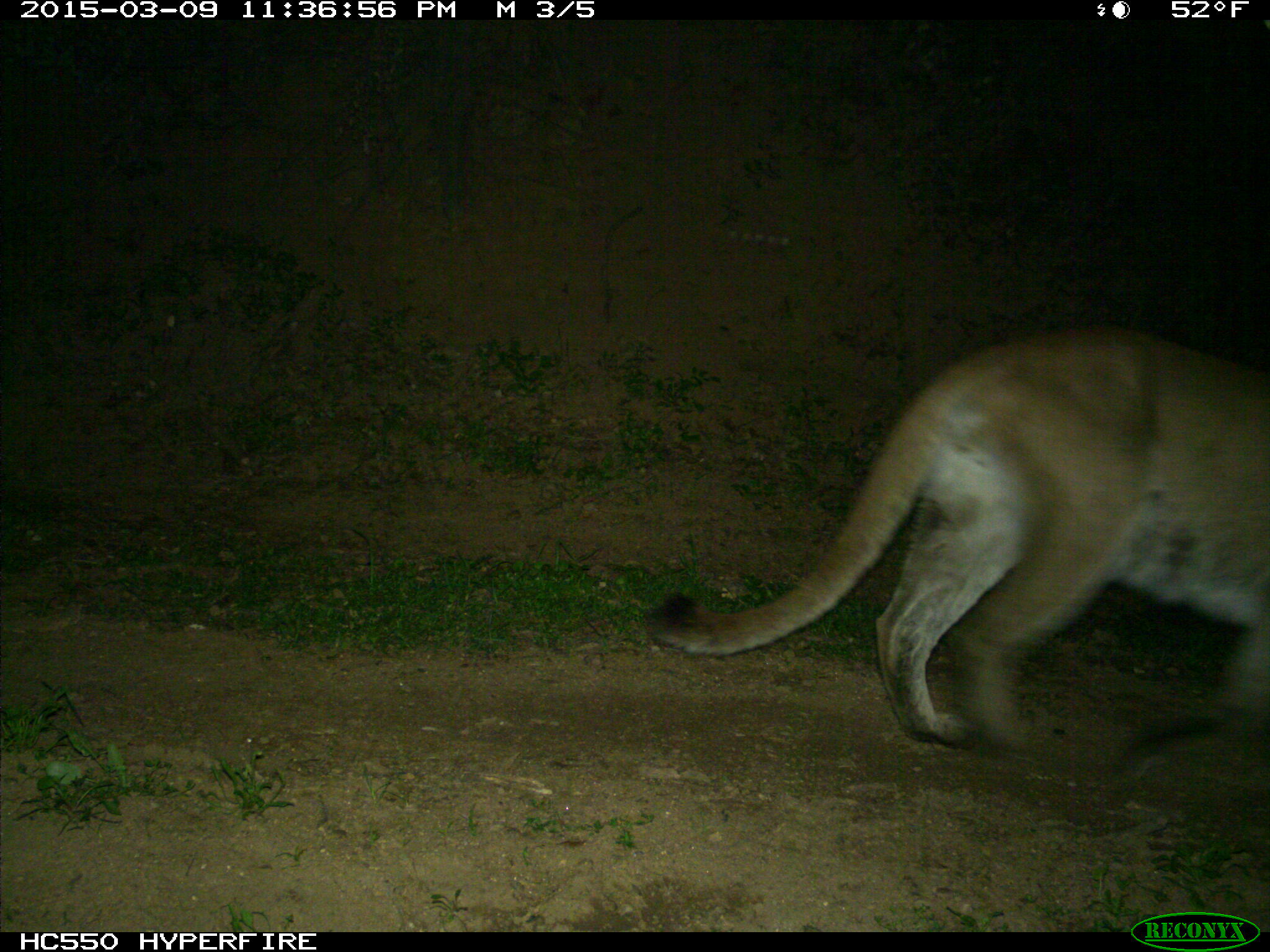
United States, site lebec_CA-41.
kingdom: Animalia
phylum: Chordata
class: Mammalia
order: Carnivora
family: Felidae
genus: Puma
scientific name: Puma concolor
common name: mountain lion